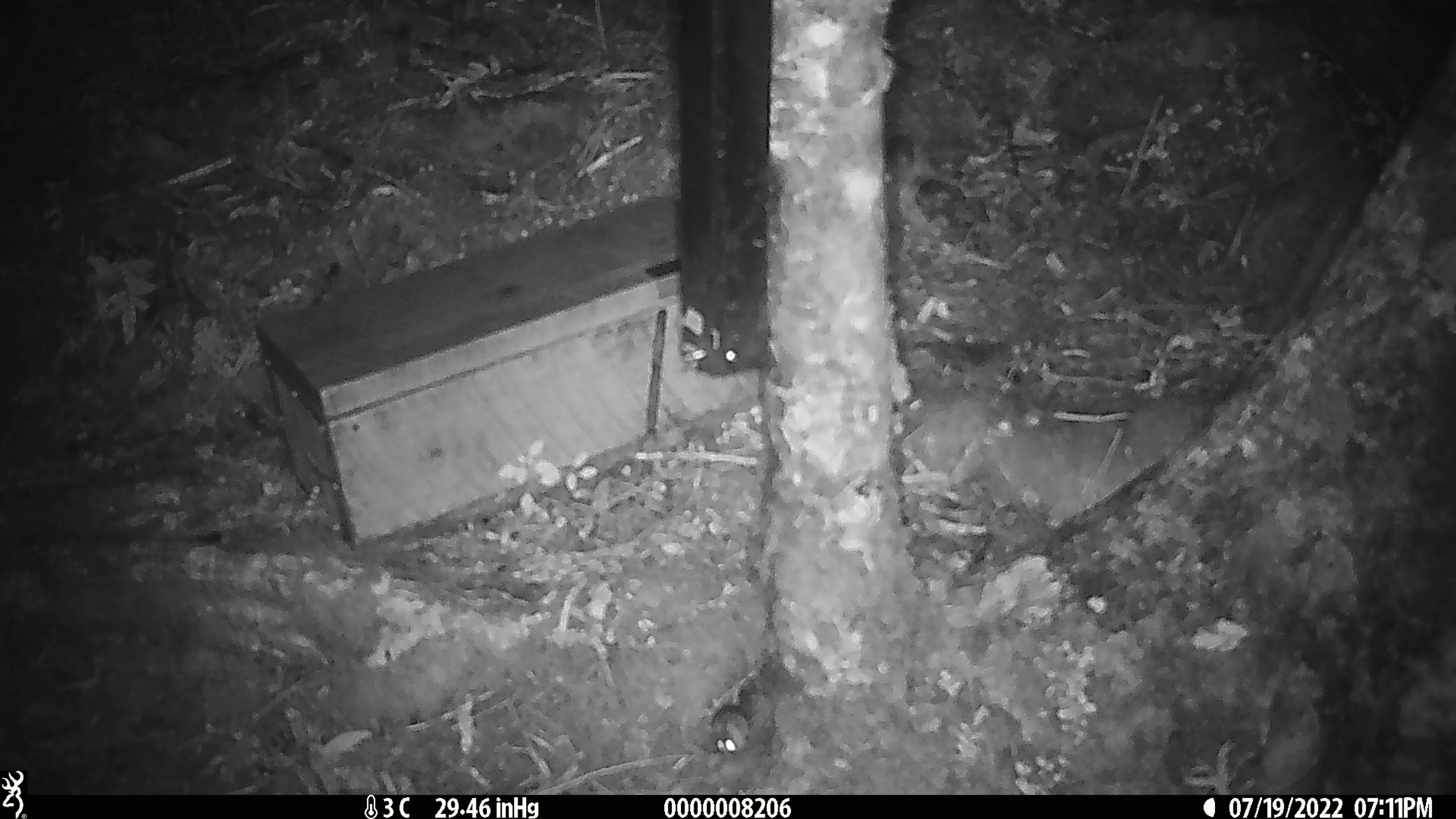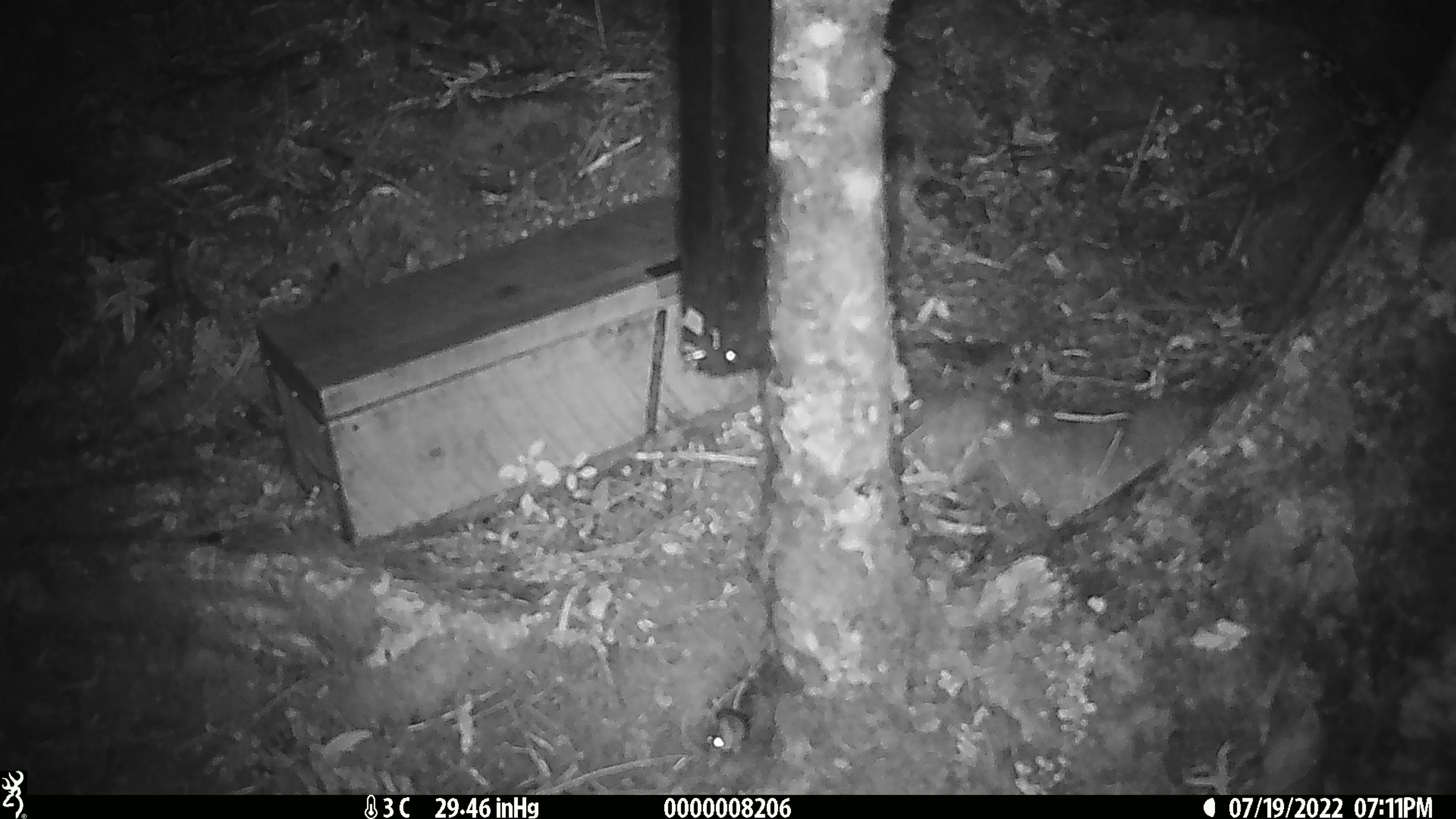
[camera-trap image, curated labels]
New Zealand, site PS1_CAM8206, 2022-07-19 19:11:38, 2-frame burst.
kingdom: Animalia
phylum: Chordata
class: Mammalia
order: Rodentia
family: Muridae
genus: Mus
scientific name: Mus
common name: mouse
Mouse (Mus).